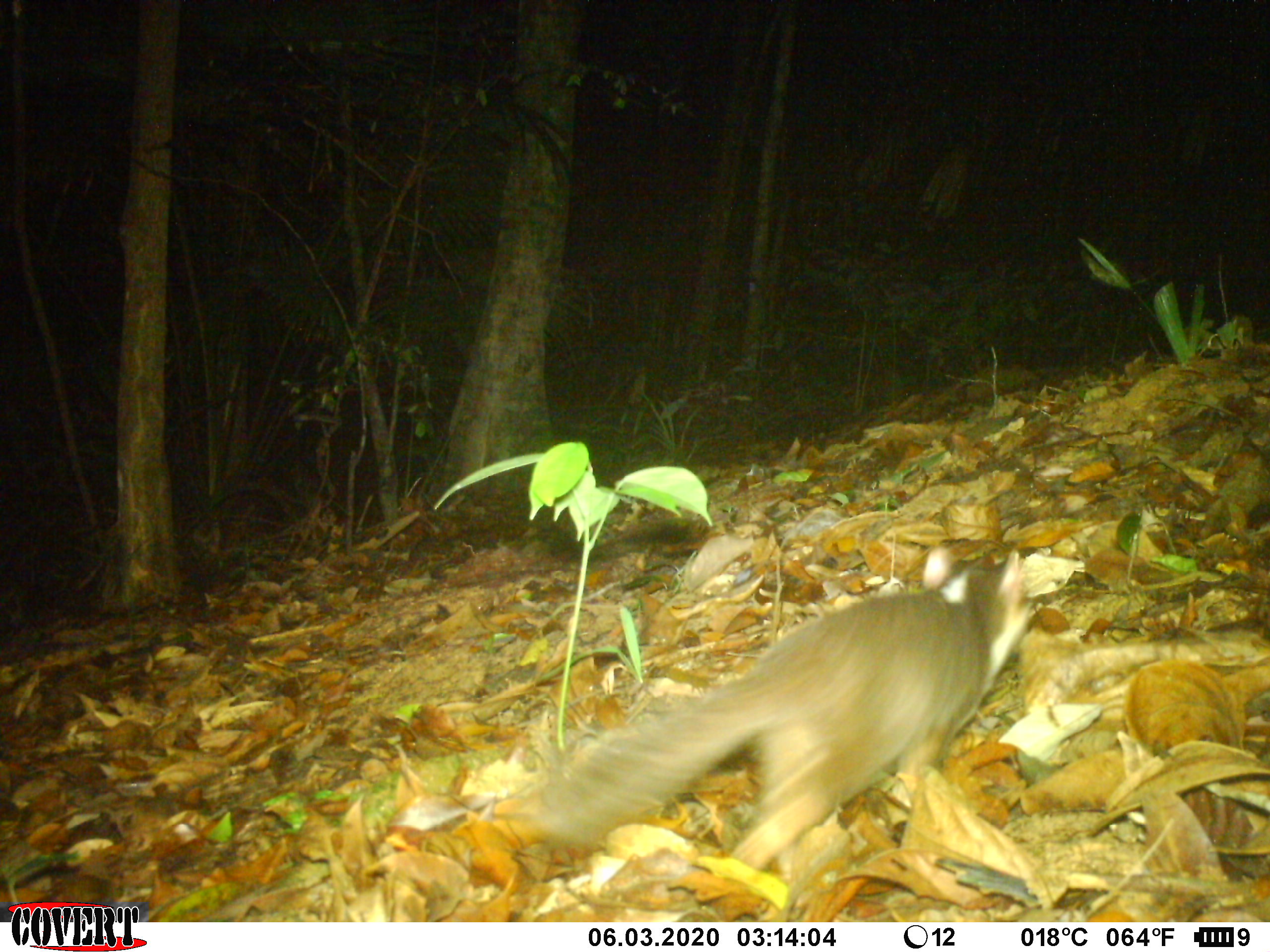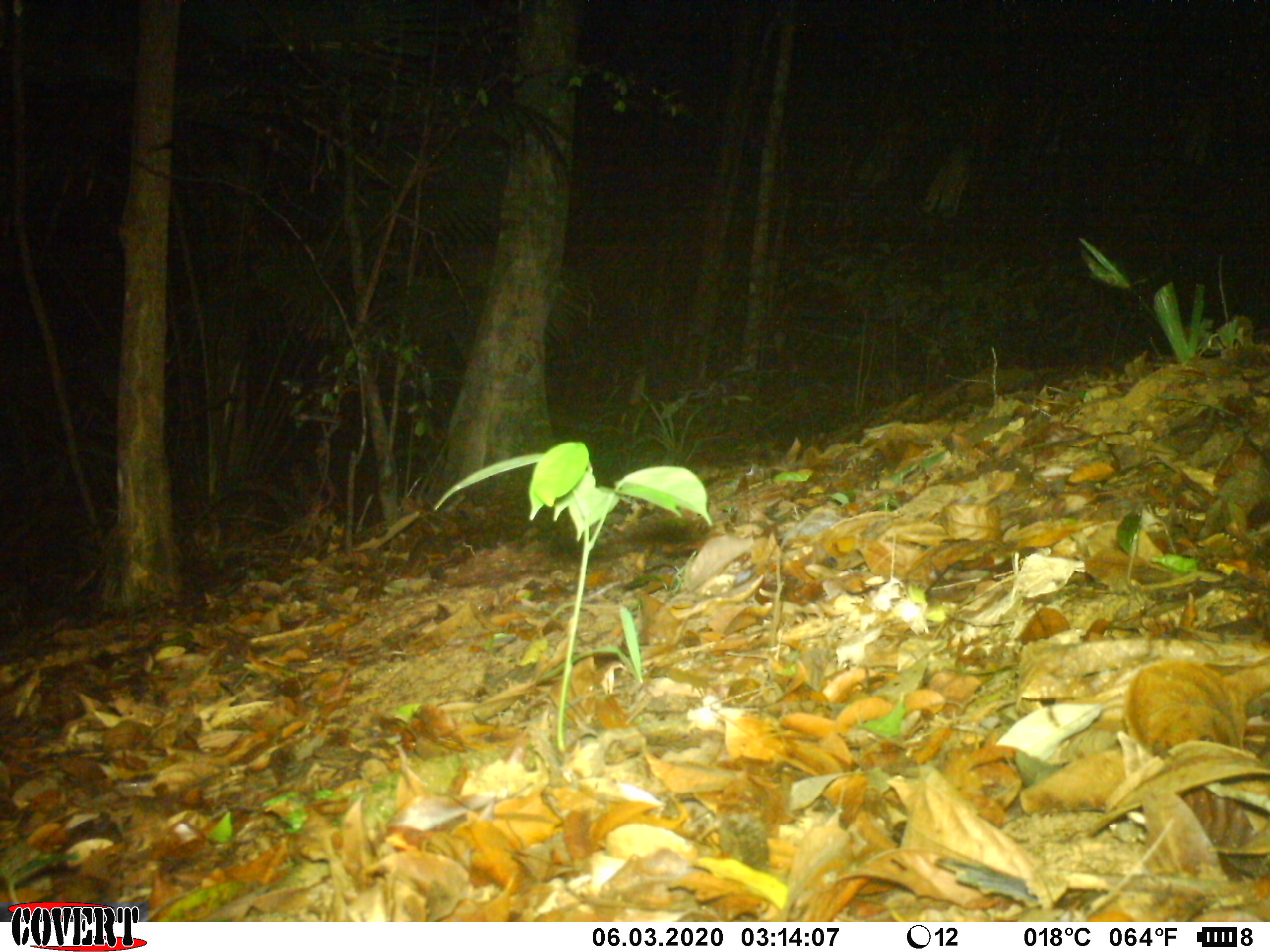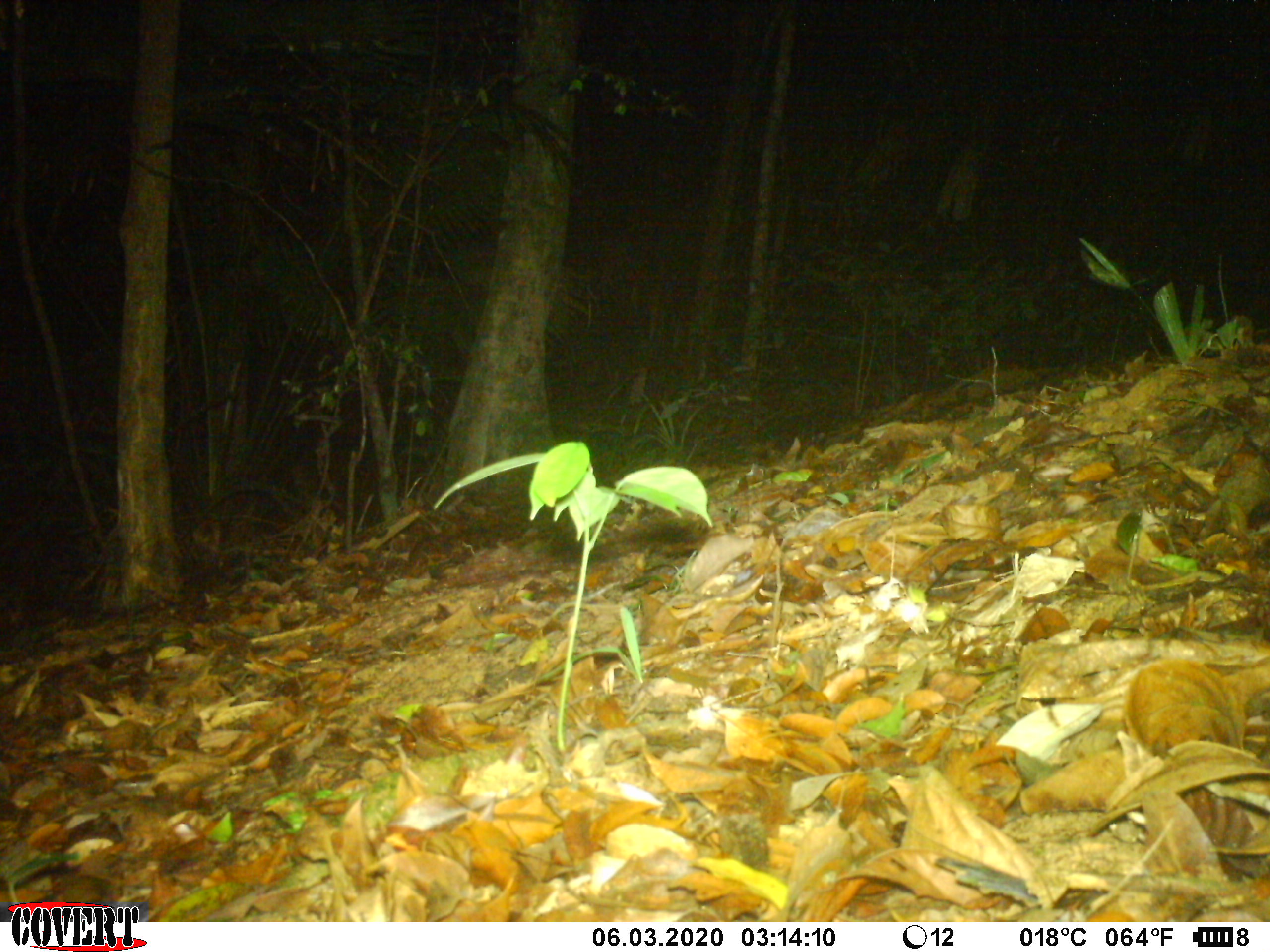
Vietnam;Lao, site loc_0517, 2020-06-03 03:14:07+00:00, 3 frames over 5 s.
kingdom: Animalia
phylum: Chordata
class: Mammalia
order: Carnivora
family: Mustelidae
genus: Melogale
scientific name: Melogale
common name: ferret badger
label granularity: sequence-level